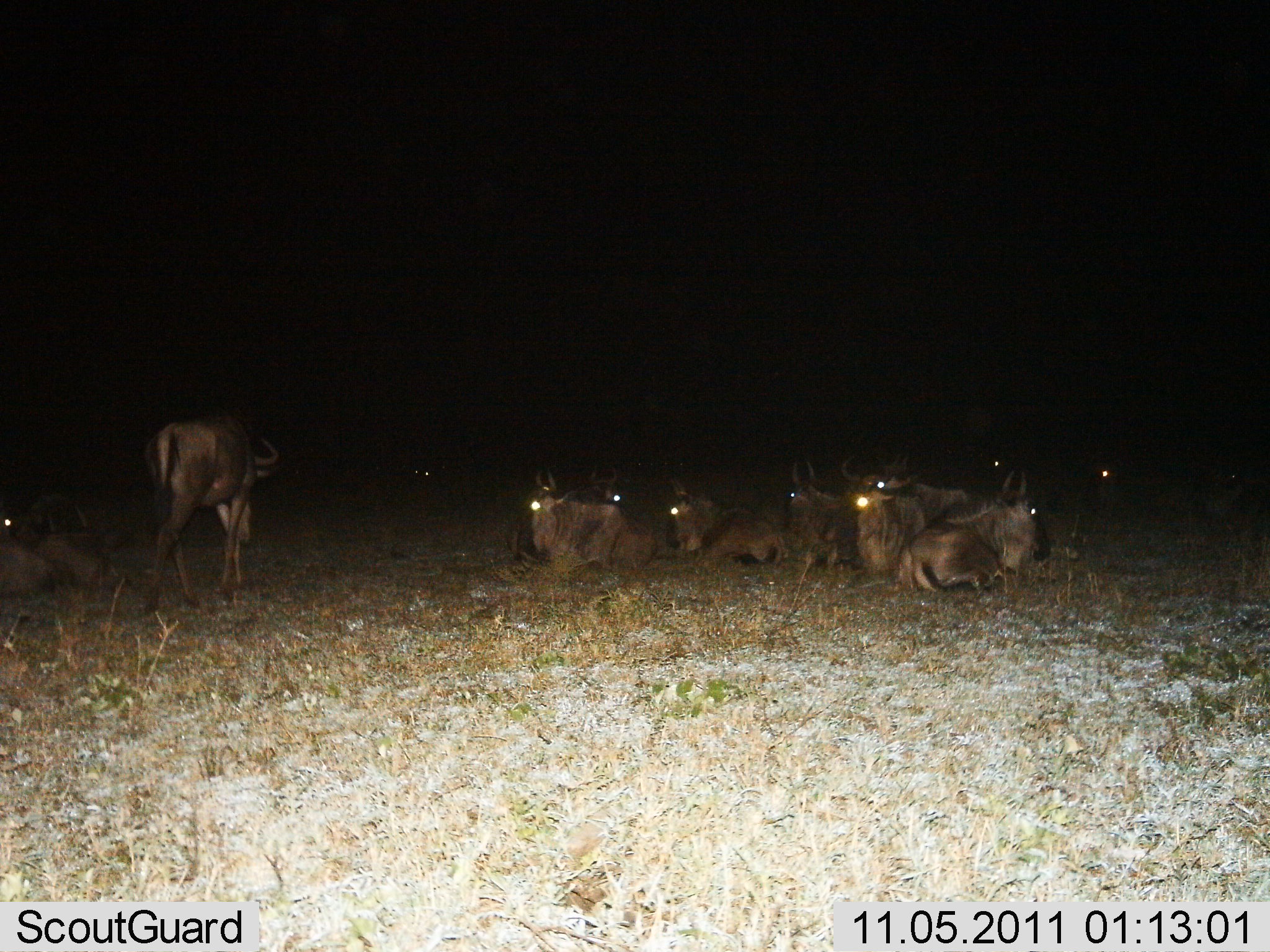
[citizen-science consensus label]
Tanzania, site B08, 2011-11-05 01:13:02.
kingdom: Animalia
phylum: Chordata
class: Mammalia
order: Artiodactyla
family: Bovidae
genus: Connochaetes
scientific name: Connochaetes taurinus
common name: blue wildebeest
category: wildebeest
Wildebeest (blue wildebeest) (Connochaetes taurinus), count 11-50. Behavior (volunteer vote fractions): standing 23%, resting 100%, moving 31%, interacting 0%. Young present (vote fraction): 0%. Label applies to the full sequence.